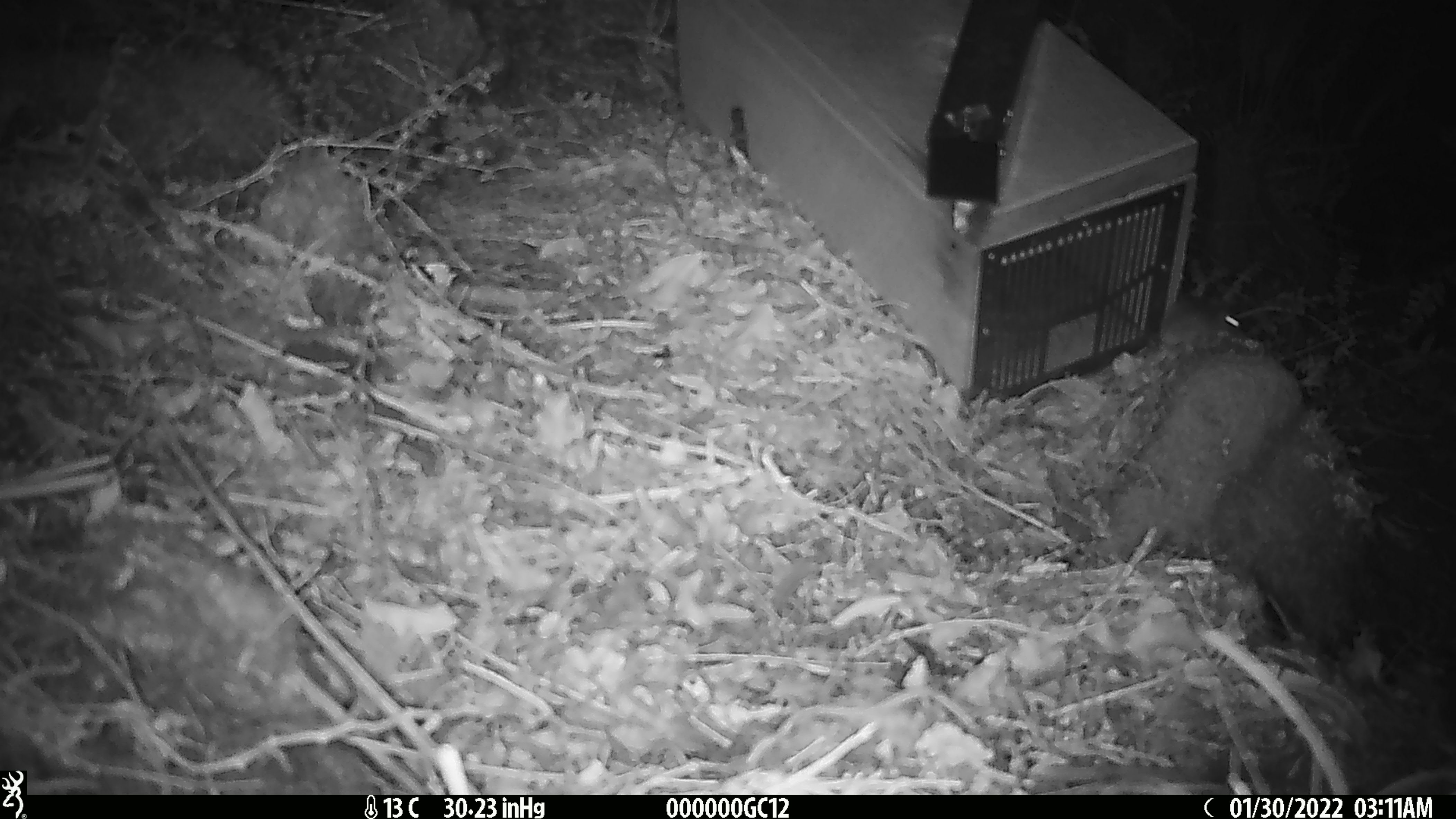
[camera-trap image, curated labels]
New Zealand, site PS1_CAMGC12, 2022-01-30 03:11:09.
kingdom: Animalia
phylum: Chordata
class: Mammalia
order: Rodentia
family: Muridae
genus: Mus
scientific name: Mus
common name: mouse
Mouse (Mus).